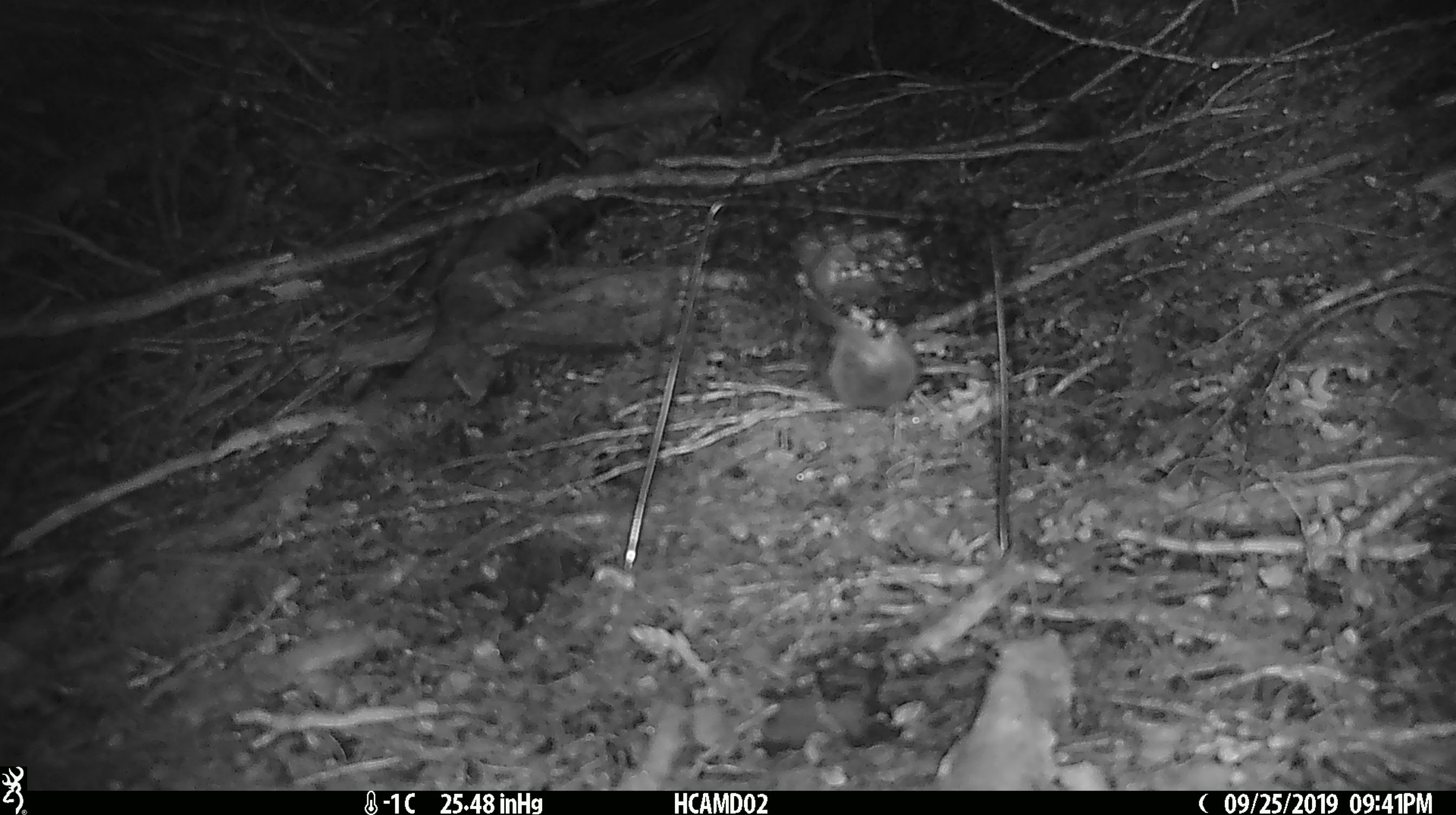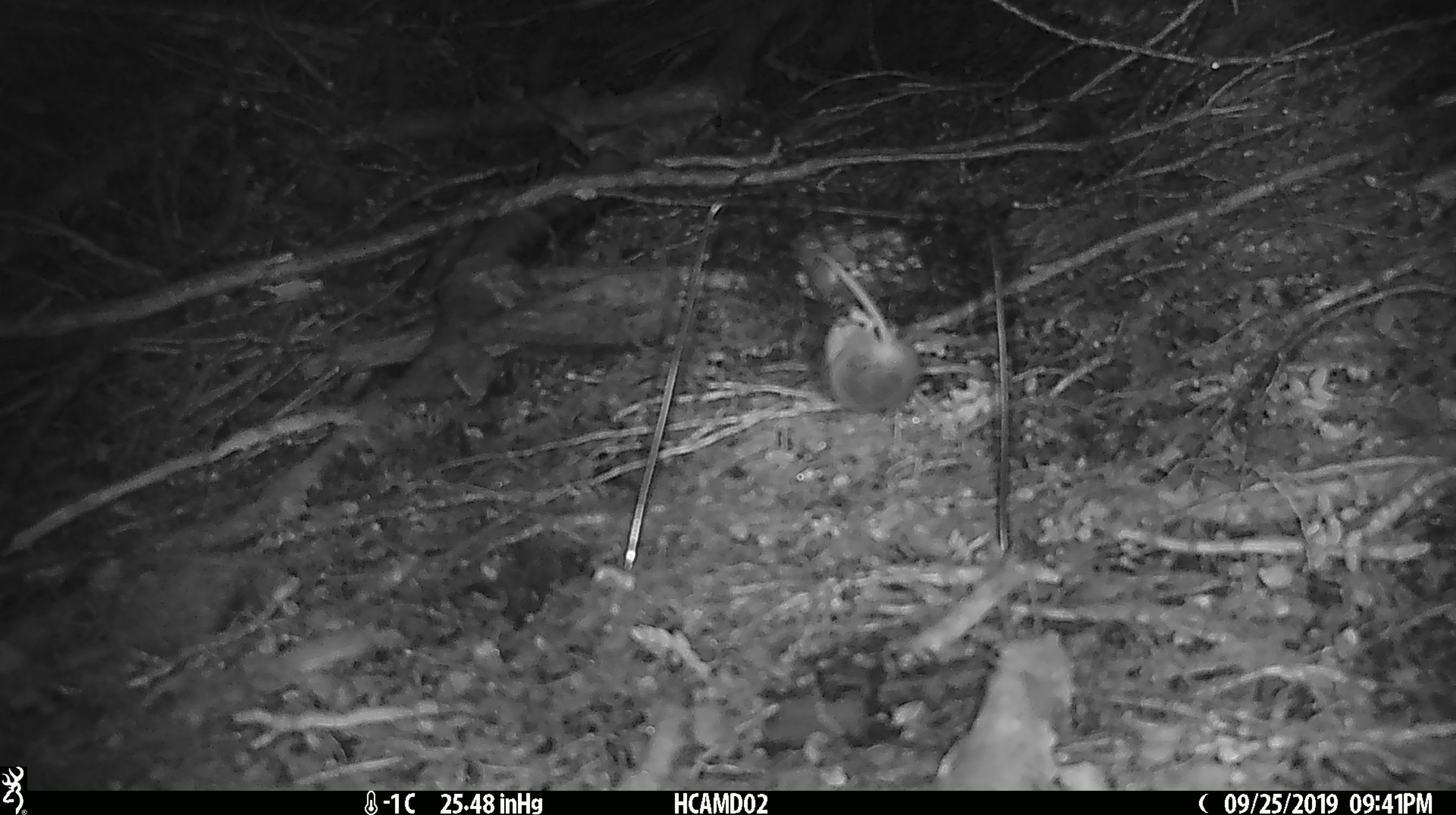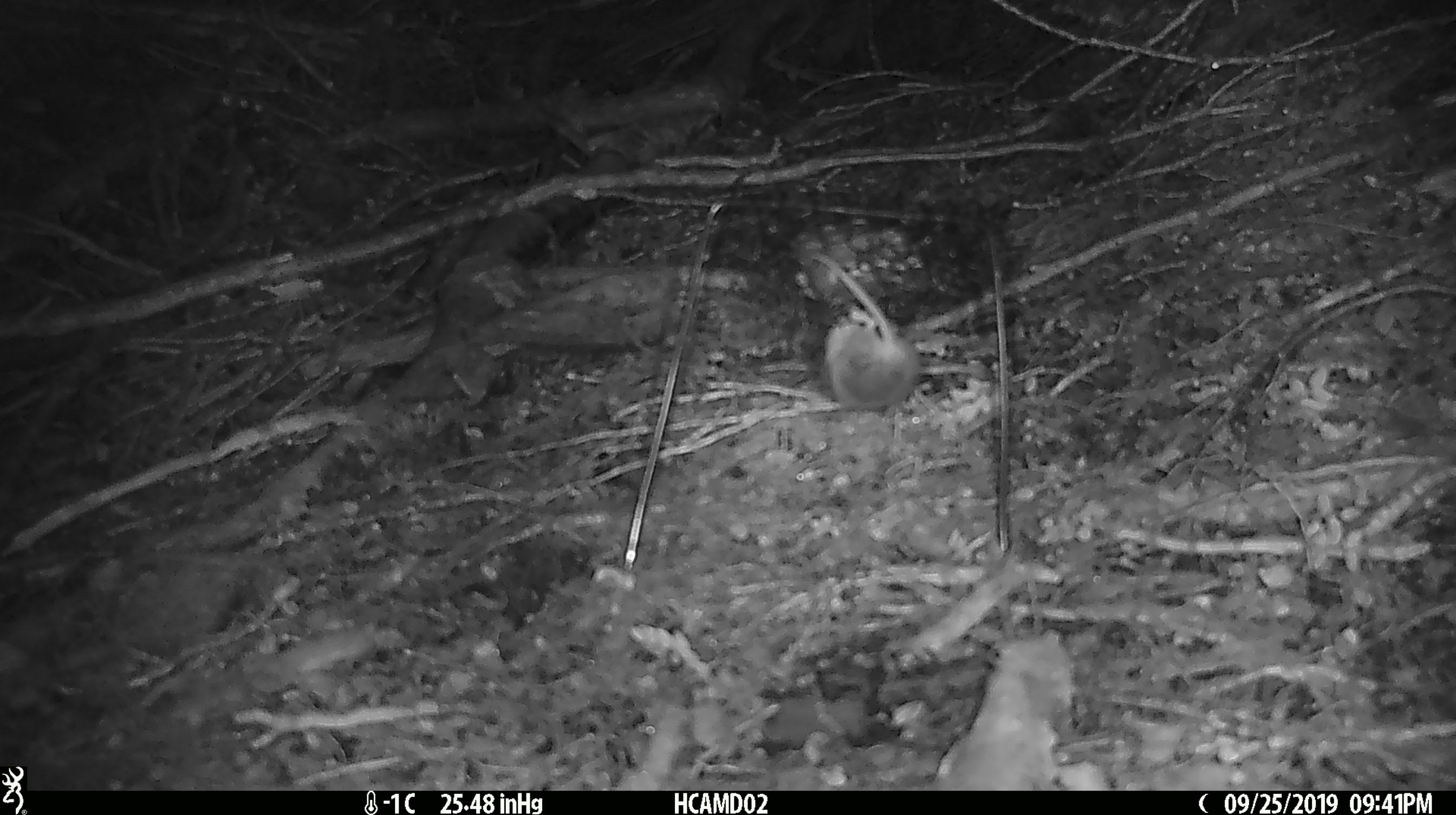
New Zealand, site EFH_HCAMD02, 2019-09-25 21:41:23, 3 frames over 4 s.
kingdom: Animalia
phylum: Chordata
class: Mammalia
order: Rodentia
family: Muridae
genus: Mus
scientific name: Mus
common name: mouse